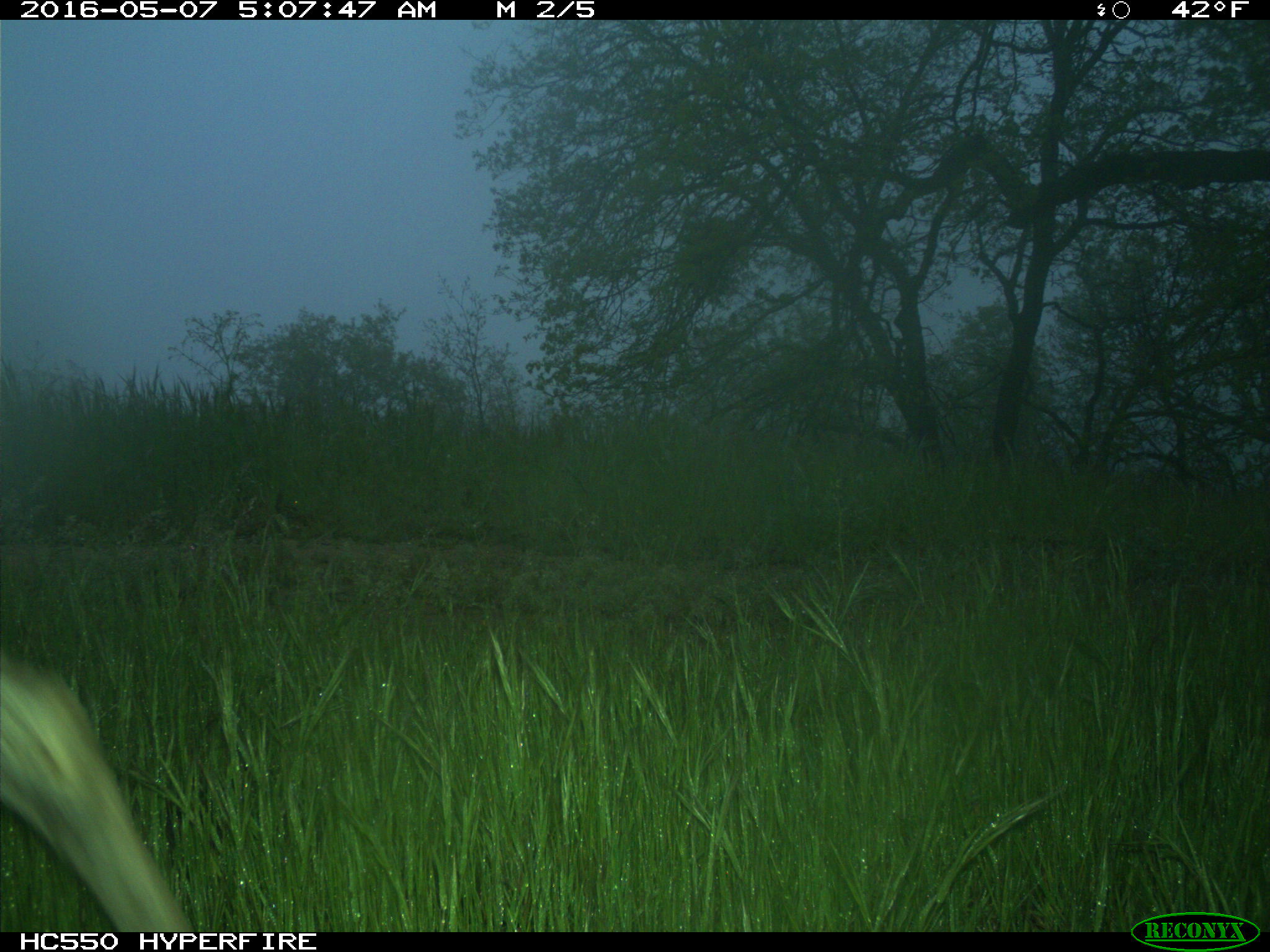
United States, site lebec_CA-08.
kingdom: Animalia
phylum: Chordata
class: Mammalia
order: Artiodactyla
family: Cervidae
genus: Odocoileus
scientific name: Odocoileus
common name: deer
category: unidentified deer